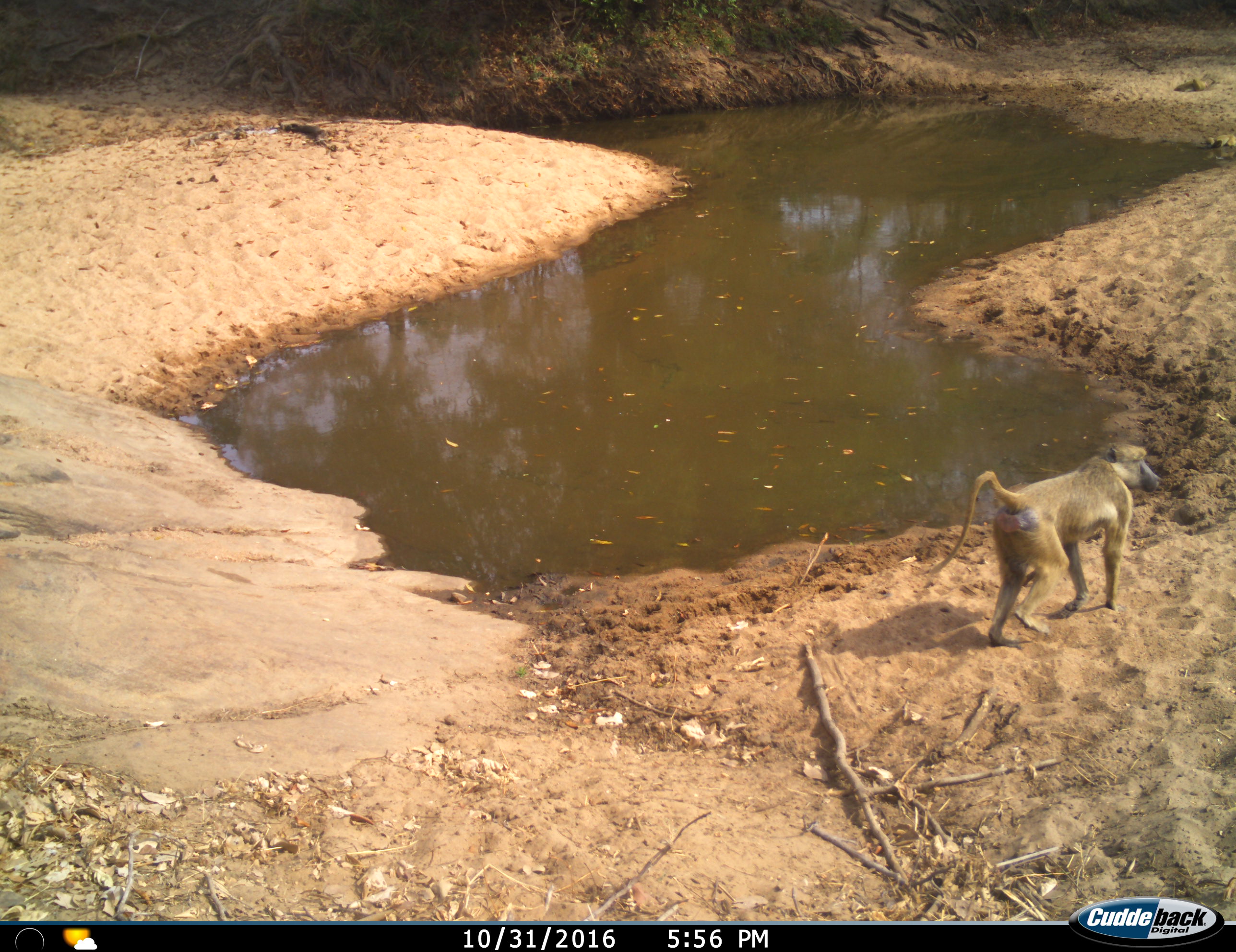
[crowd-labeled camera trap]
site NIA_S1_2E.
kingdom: Animalia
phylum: Chordata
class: Mammalia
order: Primates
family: Cercopithecidae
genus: Papio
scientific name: Papio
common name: baboon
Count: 1.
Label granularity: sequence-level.